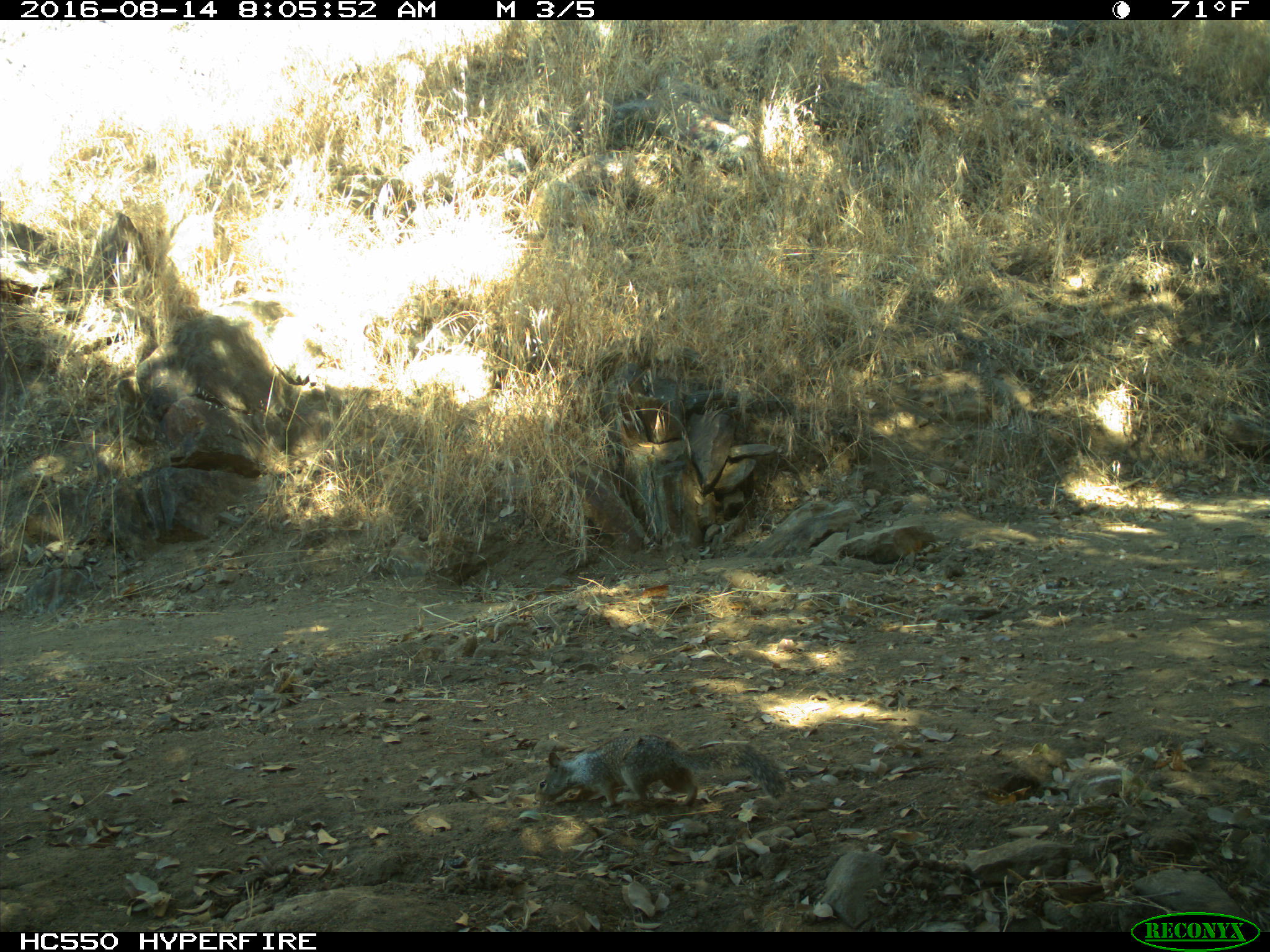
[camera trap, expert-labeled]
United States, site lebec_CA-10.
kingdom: Animalia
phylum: Chordata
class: Mammalia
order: Rodentia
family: Sciuridae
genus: Otospermophilus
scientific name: Otospermophilus beecheyi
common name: california ground squirrel